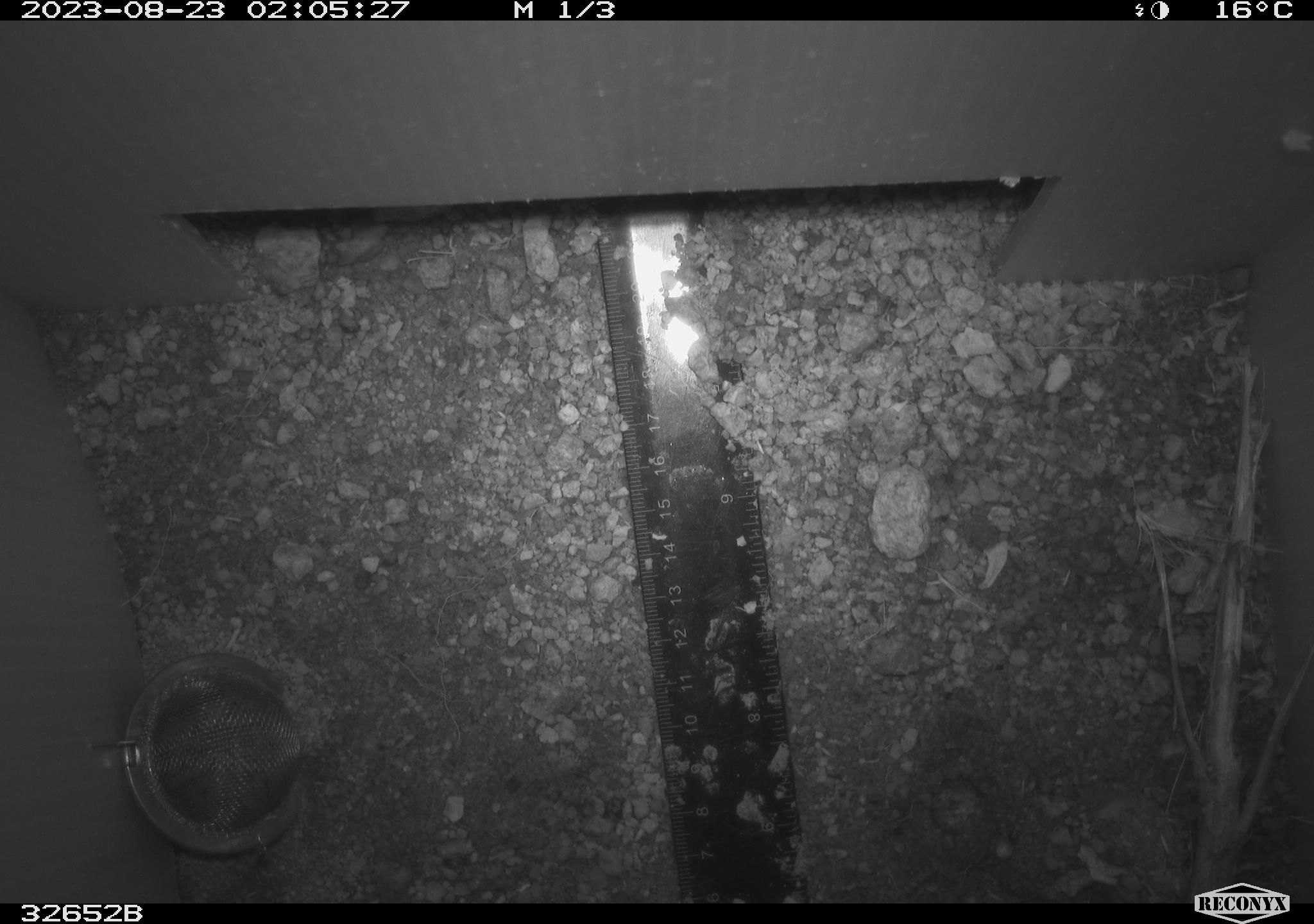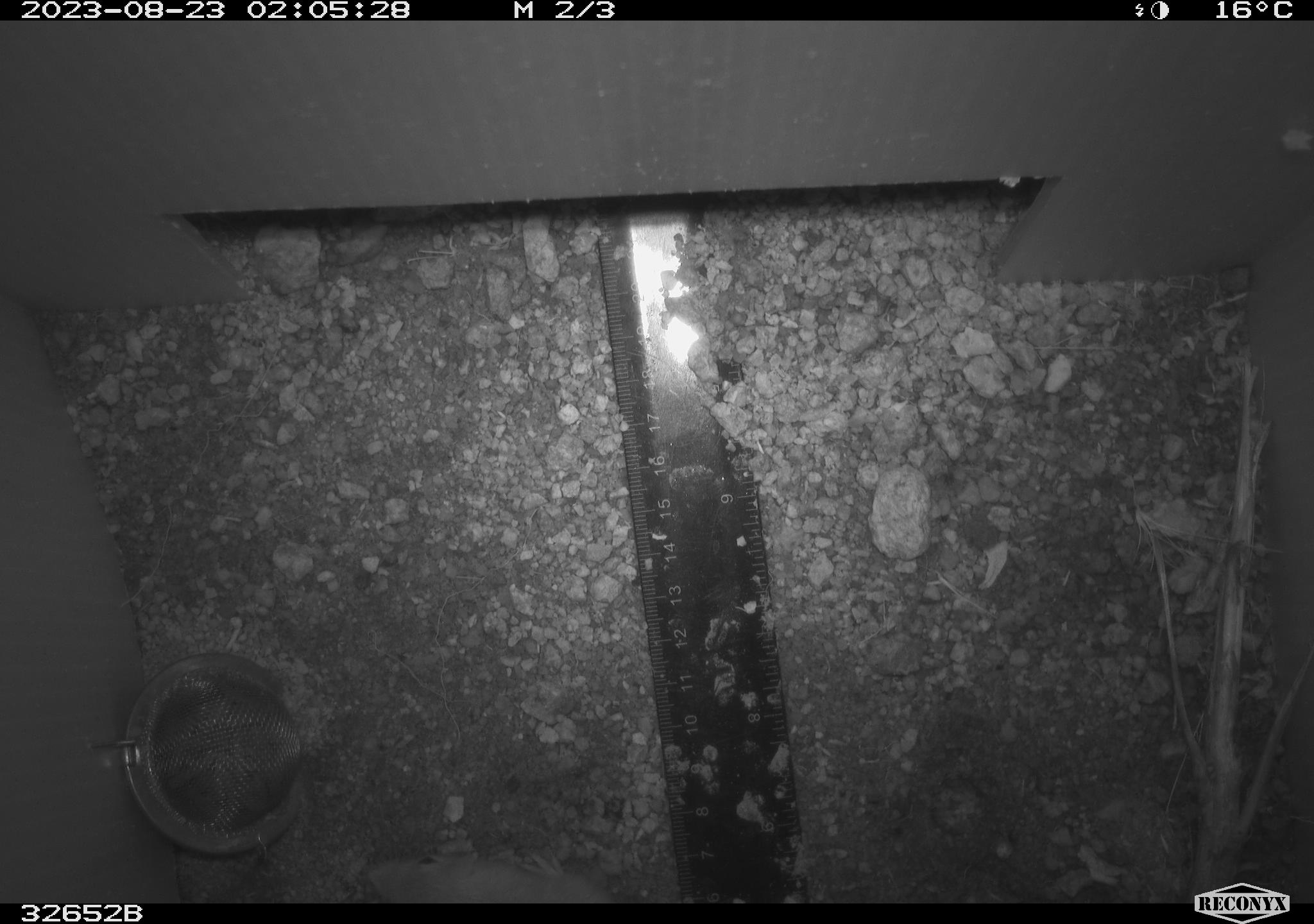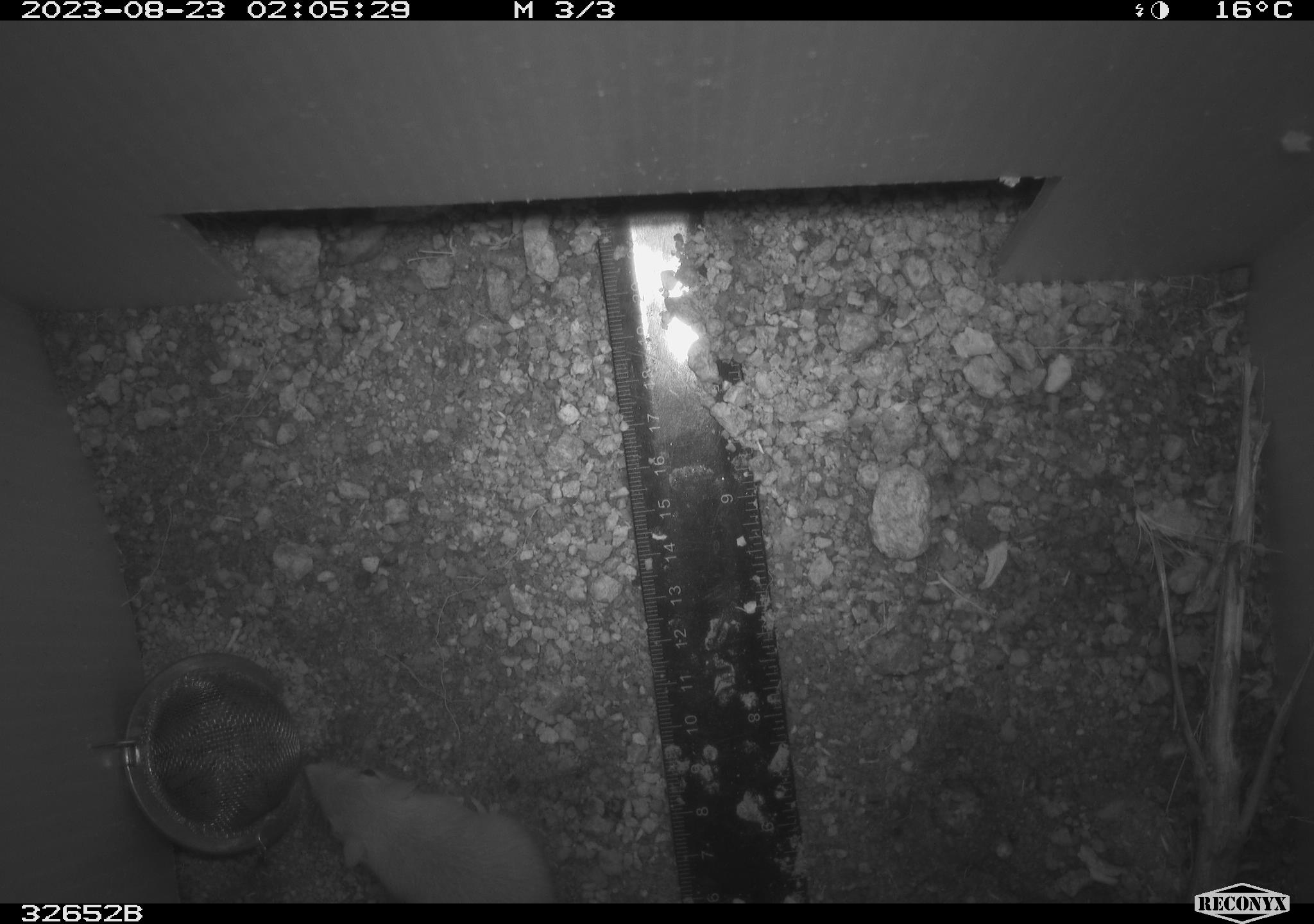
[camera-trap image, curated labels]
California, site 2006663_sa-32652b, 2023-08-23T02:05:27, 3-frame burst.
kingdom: Animalia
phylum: Chordata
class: Mammalia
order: Rodentia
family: Heteromyidae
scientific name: Heteromyidae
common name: kangaroo rats and pocket mice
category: heteromyidae family